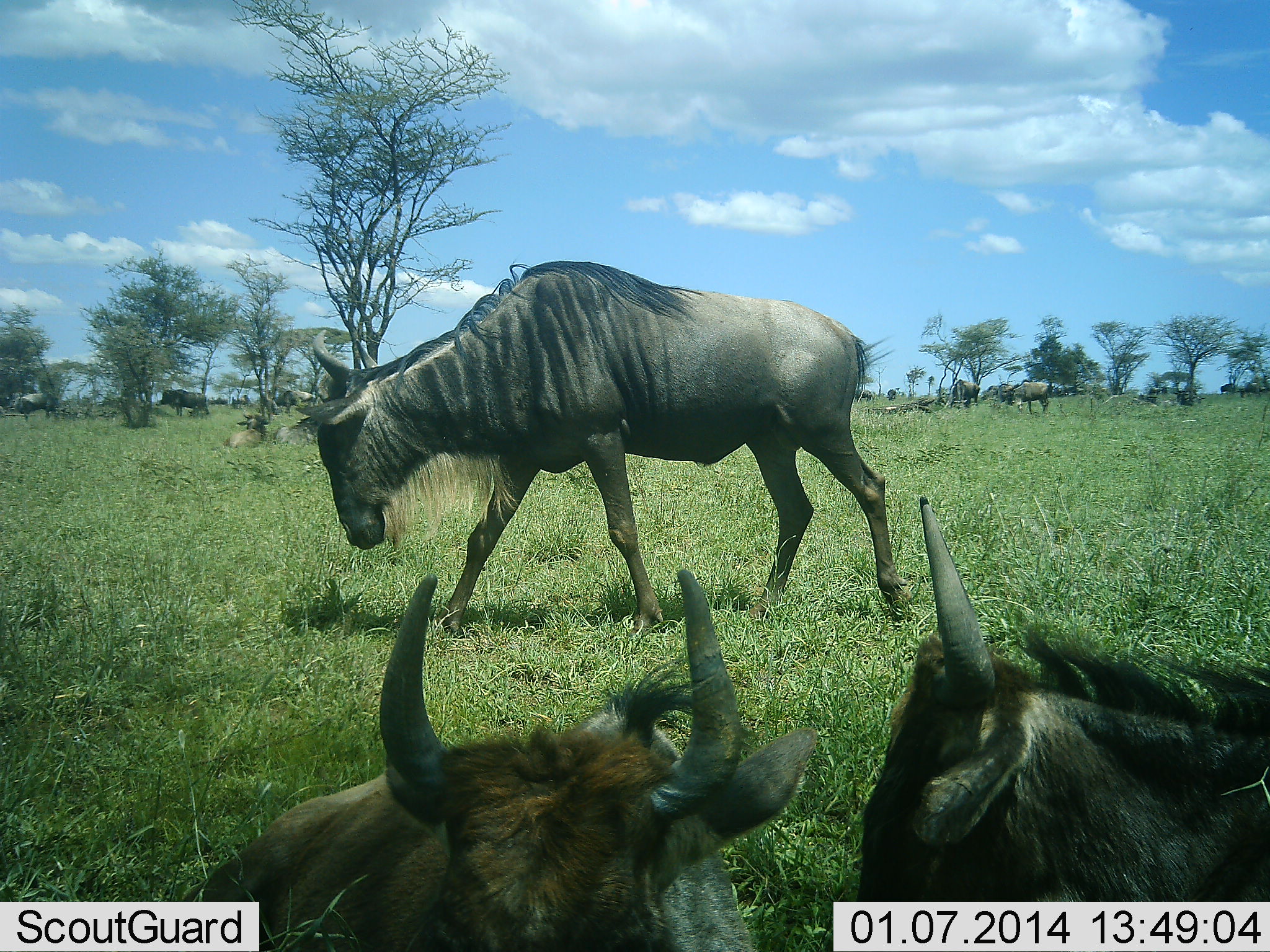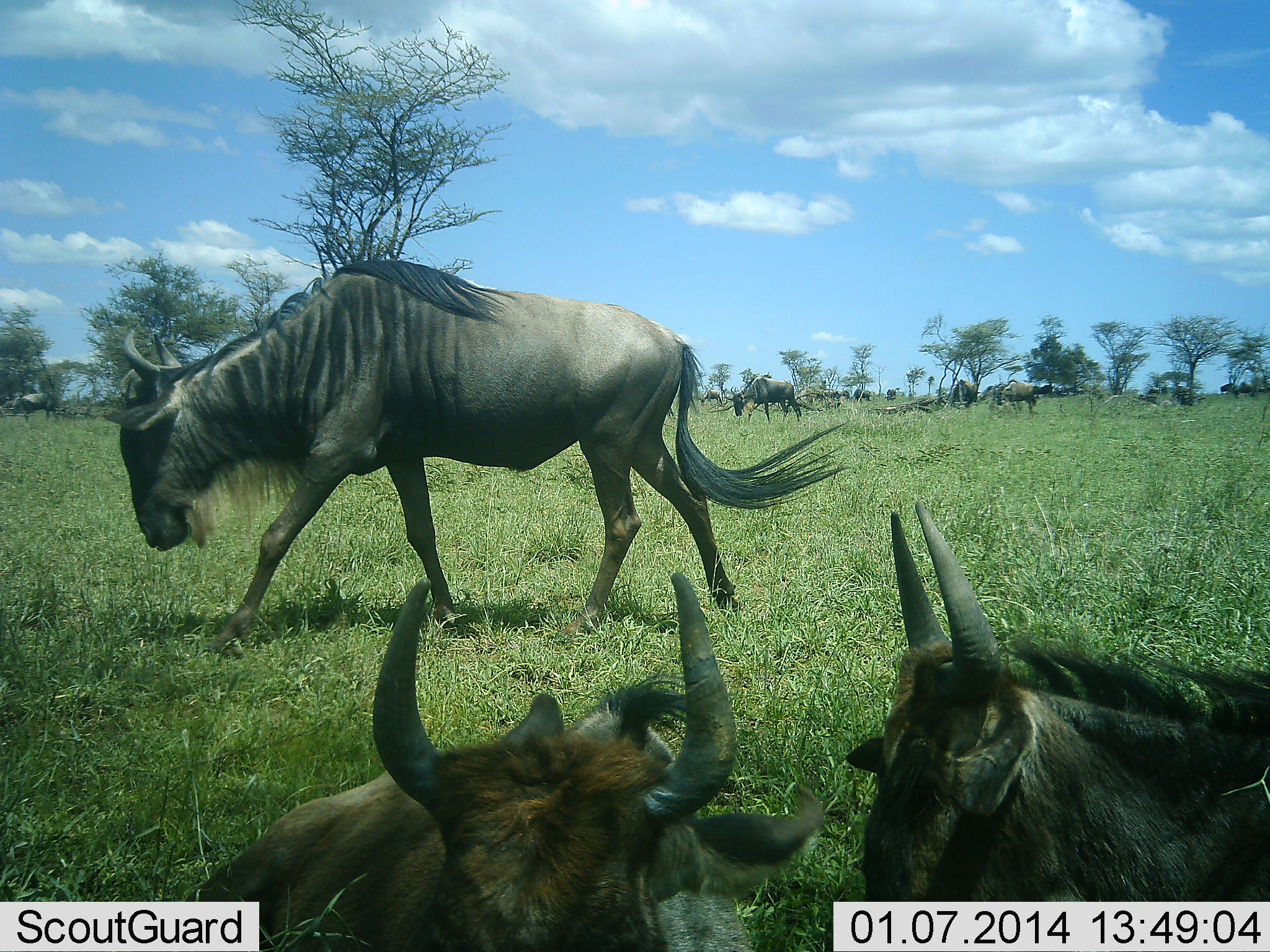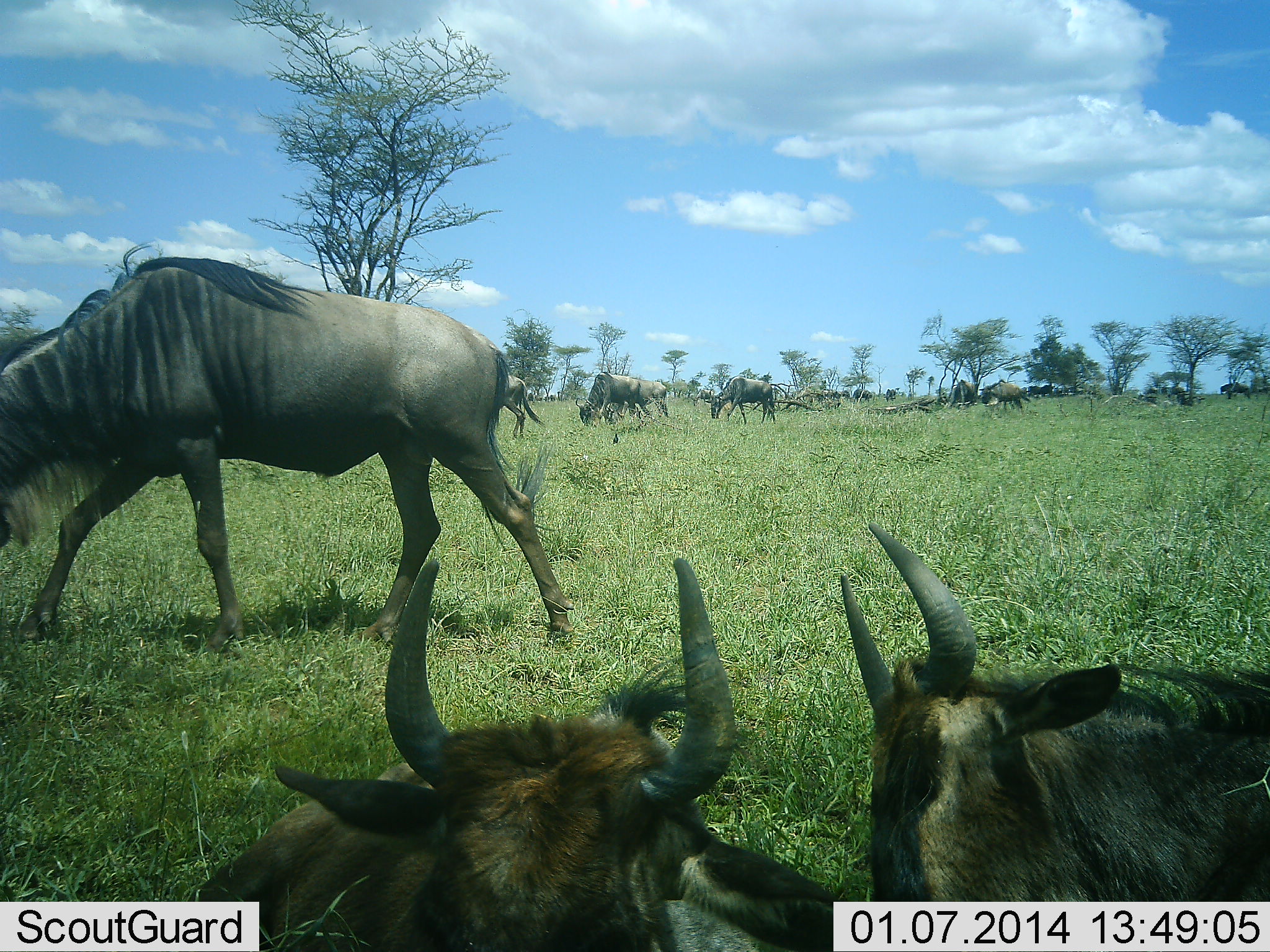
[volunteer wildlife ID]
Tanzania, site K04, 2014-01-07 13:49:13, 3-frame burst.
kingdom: Animalia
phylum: Chordata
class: Mammalia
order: Artiodactyla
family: Bovidae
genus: Connochaetes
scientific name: Connochaetes taurinus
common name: blue wildebeest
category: wildebeest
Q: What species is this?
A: Wildebeest (blue wildebeest) (Connochaetes taurinus).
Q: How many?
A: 11-50.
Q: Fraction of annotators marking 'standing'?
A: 90%.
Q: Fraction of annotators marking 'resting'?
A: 90%.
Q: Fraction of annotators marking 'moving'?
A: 80%.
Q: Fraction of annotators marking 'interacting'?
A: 0%.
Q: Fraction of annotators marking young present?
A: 0%.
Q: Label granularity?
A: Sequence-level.